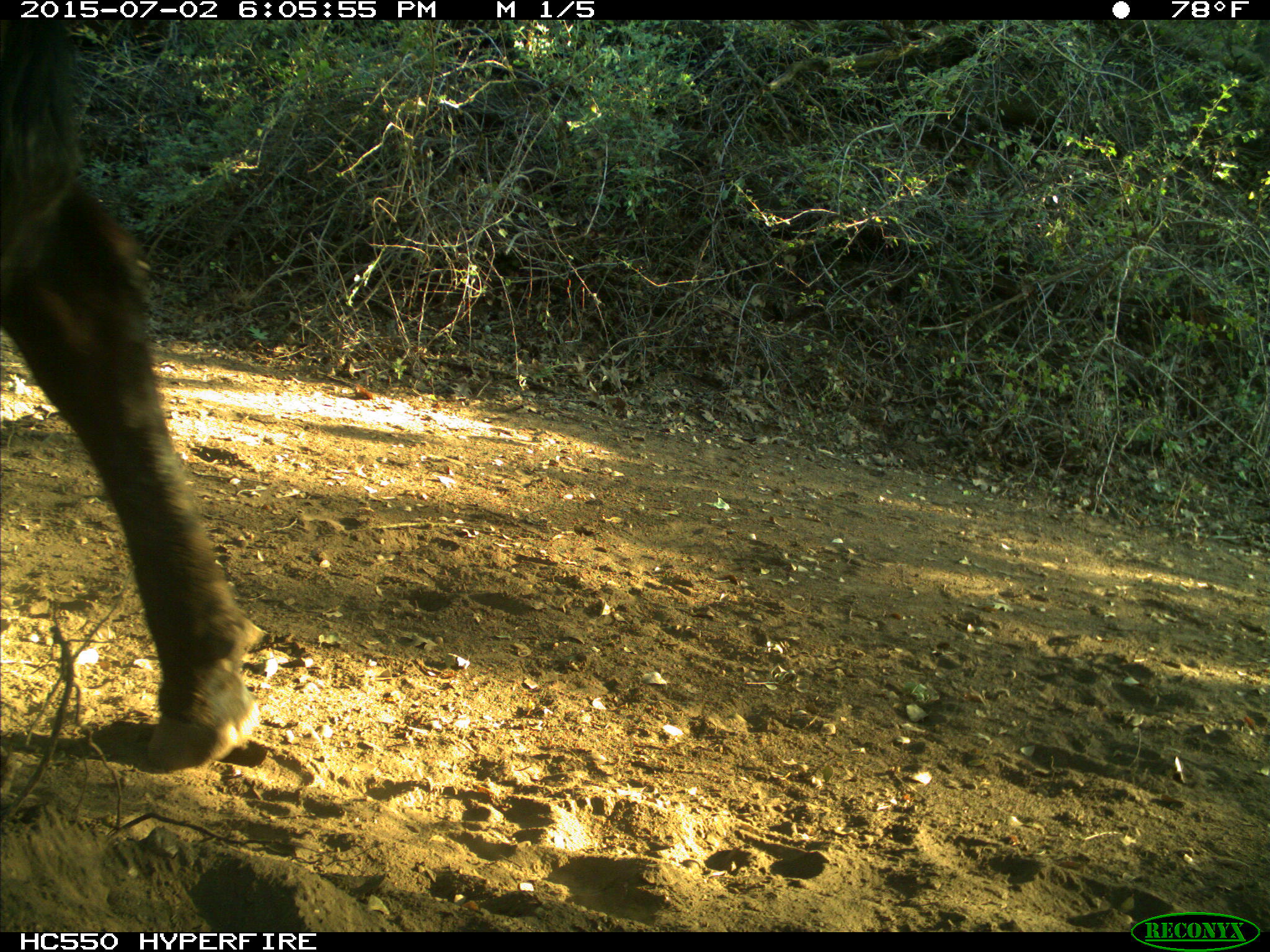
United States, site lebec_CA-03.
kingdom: Animalia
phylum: Chordata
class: Mammalia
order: Artiodactyla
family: Bovidae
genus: Bos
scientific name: Bos taurus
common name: domestic cow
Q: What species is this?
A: Bos taurus (domestic cow).